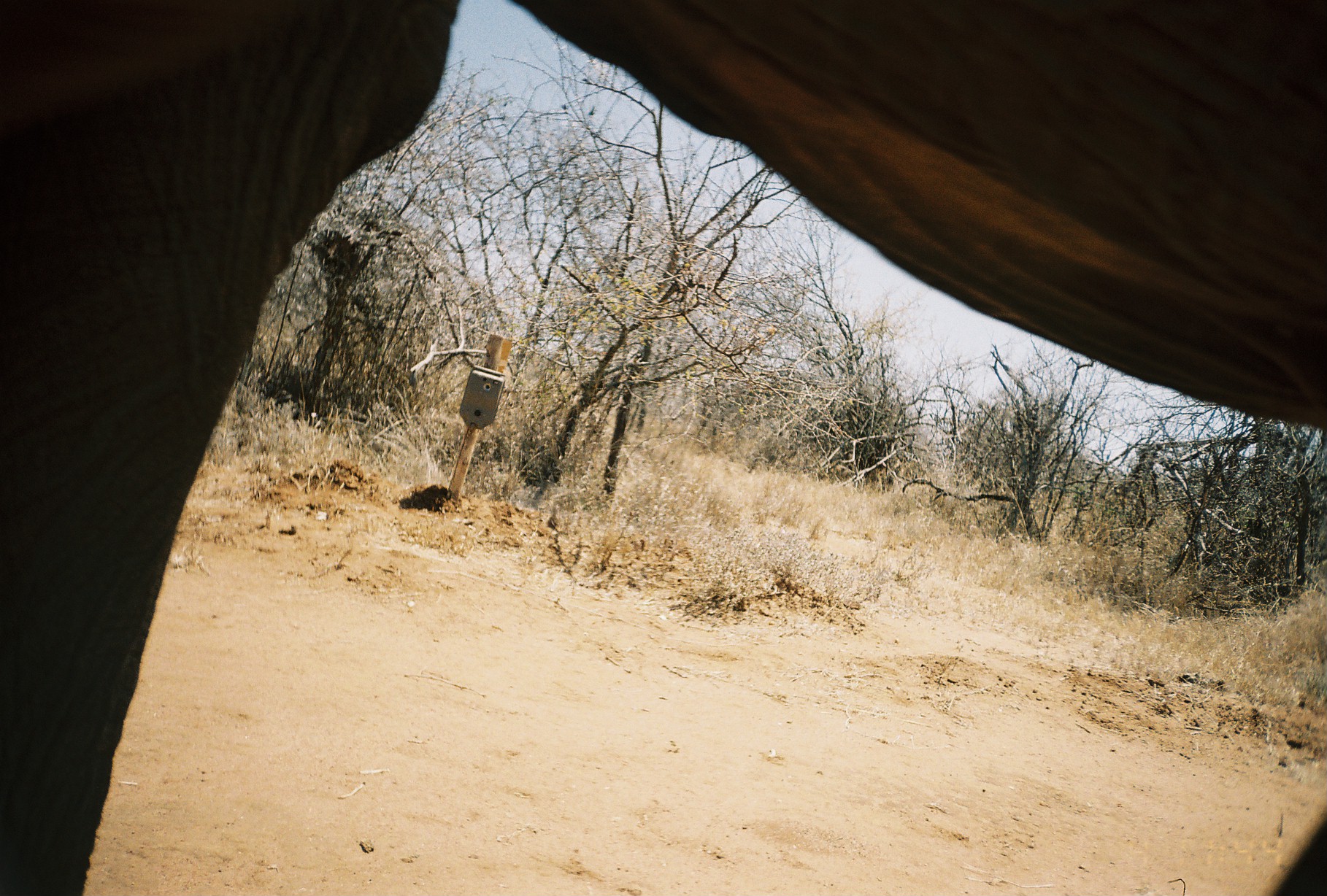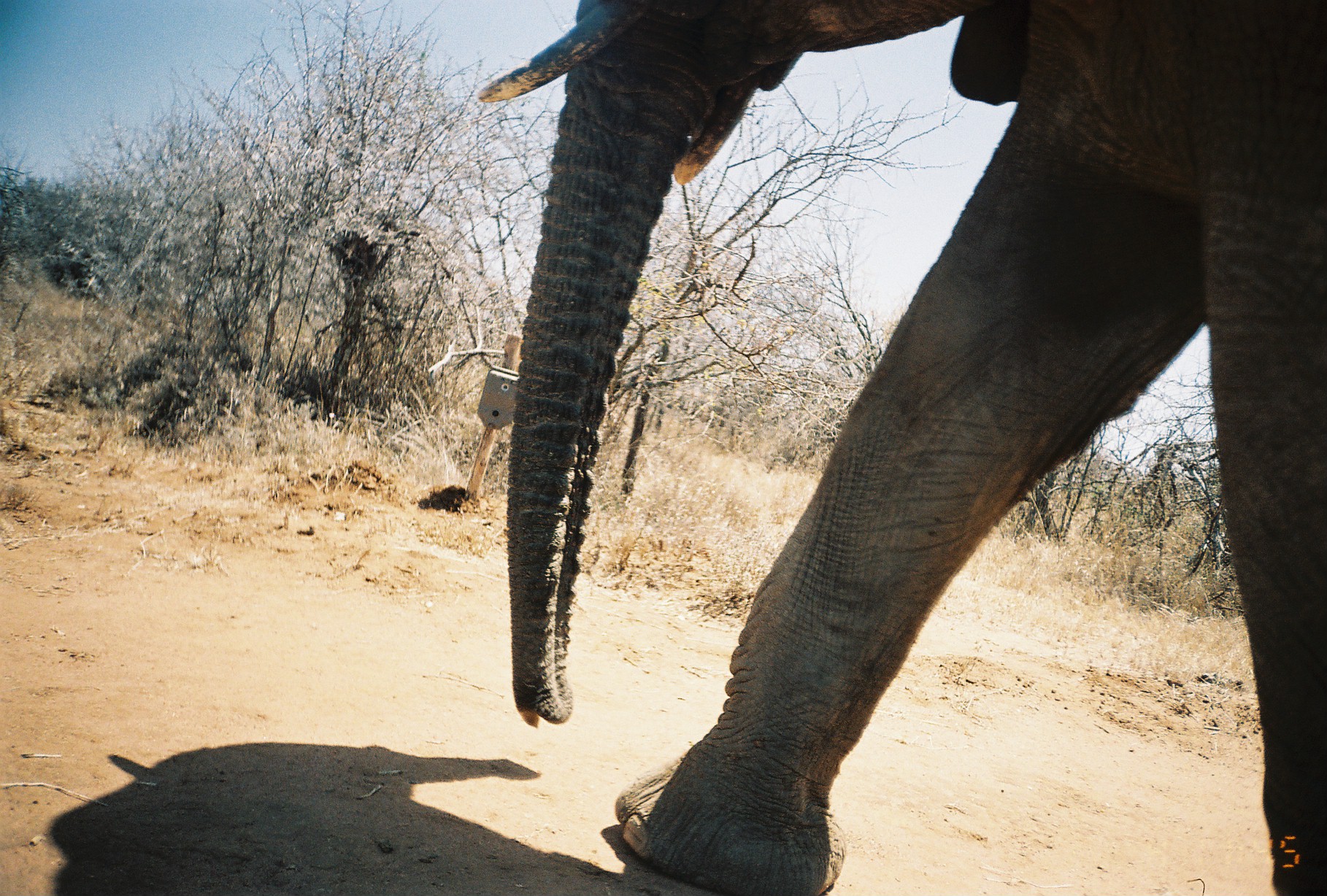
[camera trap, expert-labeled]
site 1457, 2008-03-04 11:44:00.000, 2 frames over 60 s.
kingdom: Animalia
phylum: Chordata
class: Mammalia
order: Proboscidea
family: Elephantidae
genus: Loxodonta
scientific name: Loxodonta africana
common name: african bush elephant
Loxodonta africana (african bush elephant), count 1.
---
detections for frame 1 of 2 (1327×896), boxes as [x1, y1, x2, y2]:
loxodonta africana: [0, 0, 1325, 891]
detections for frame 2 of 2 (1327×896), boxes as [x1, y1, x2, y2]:
loxodonta africana: [473, 1, 1321, 887]